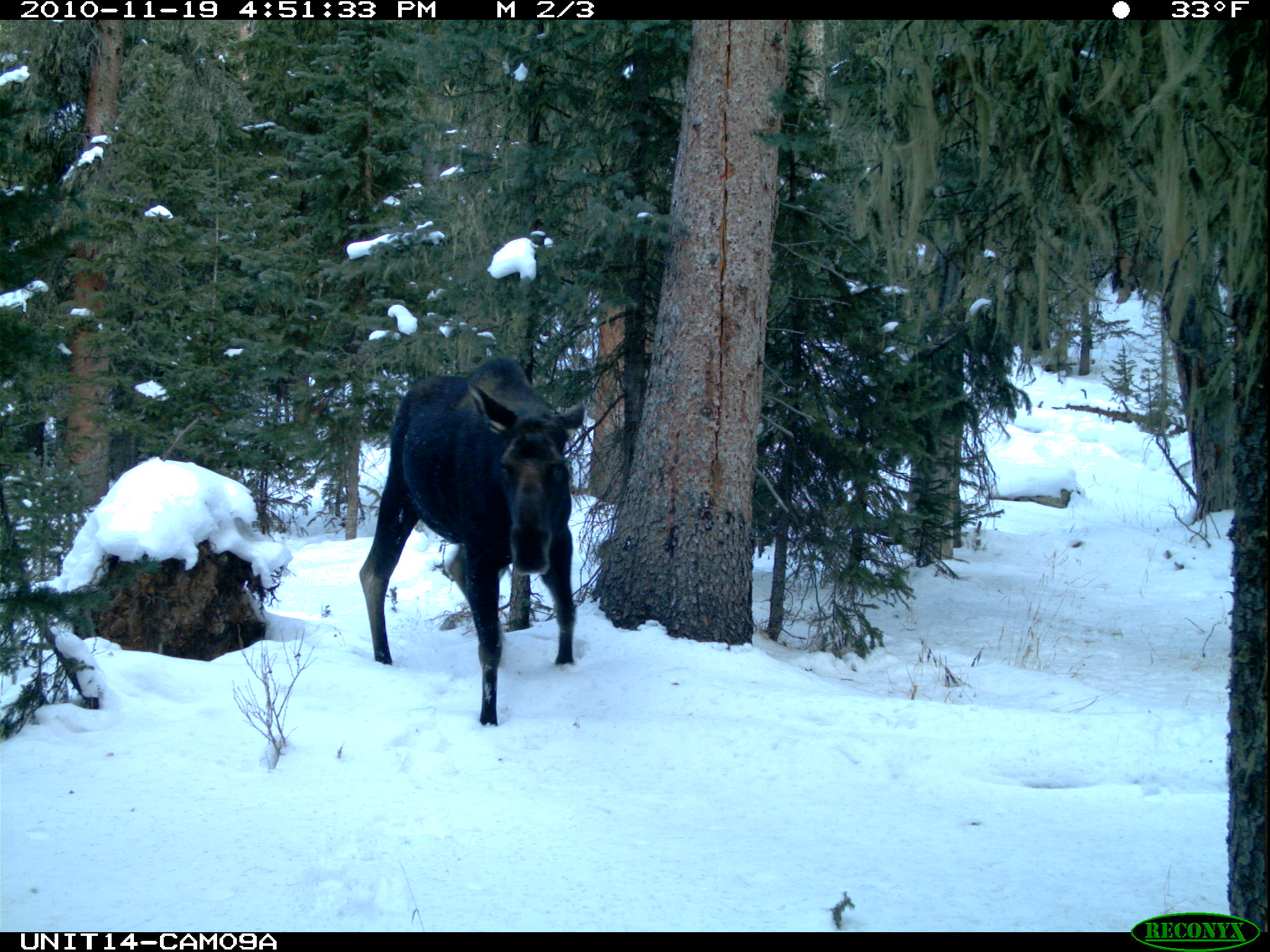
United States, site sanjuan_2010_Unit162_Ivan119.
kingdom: Animalia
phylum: Chordata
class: Mammalia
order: Artiodactyla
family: Cervidae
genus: Alces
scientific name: Alces alces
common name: moose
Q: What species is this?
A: Alces alces (moose).